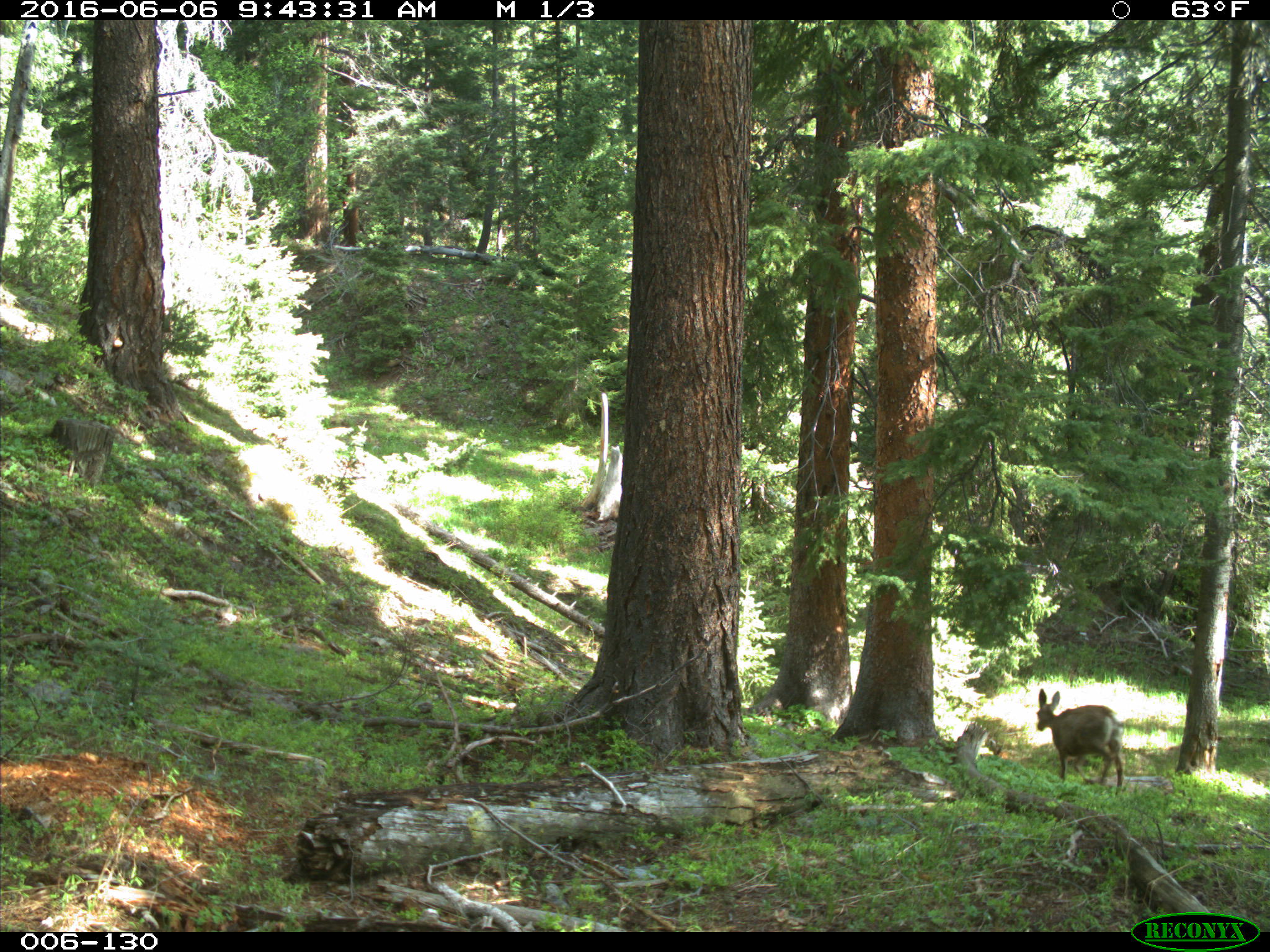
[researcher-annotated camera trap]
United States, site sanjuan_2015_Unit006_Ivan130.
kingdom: Animalia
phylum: Chordata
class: Mammalia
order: Artiodactyla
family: Cervidae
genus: Odocoileus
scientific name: Odocoileus hemionus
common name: mule deer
Odocoileus hemionus (mule deer).